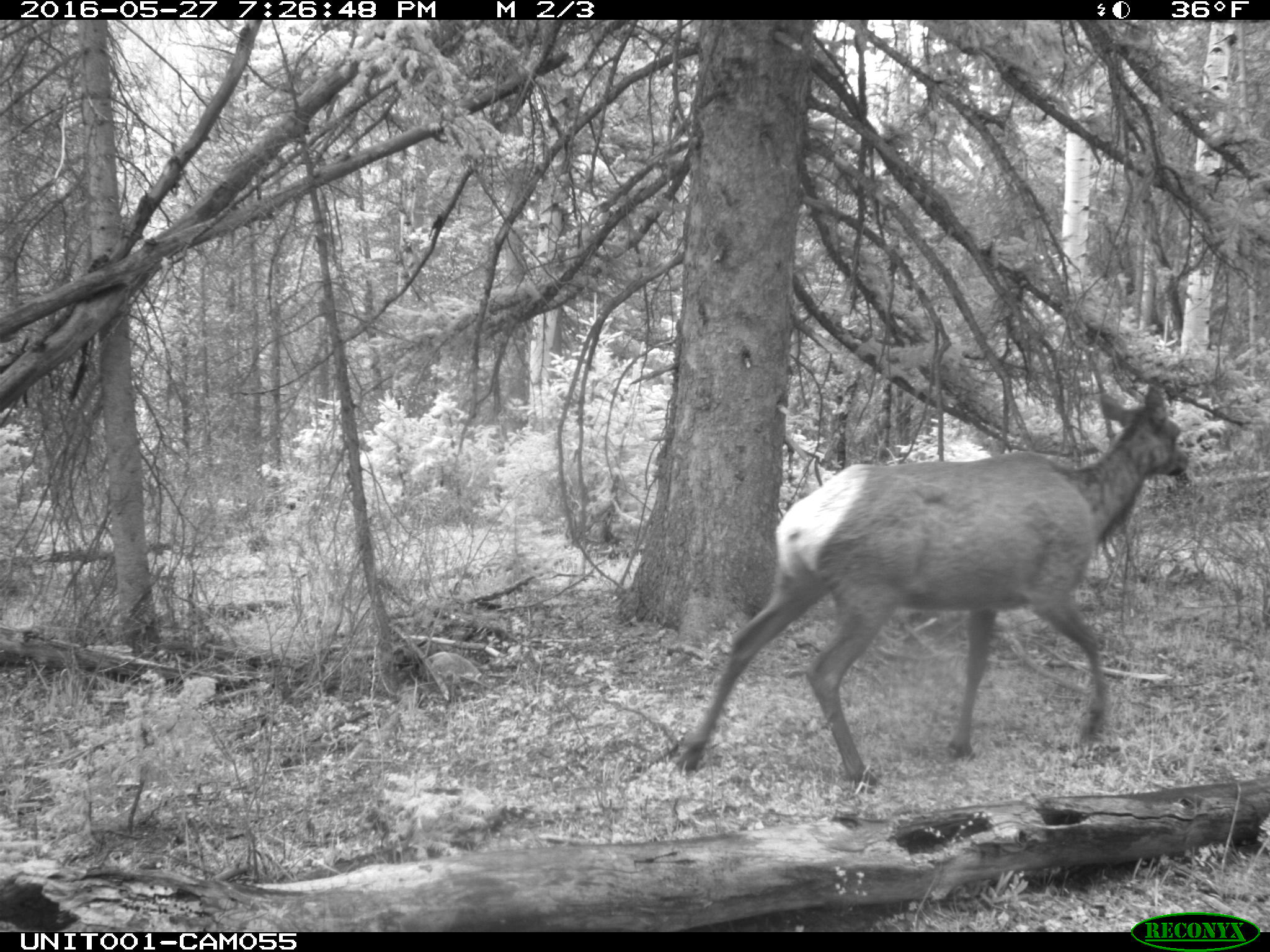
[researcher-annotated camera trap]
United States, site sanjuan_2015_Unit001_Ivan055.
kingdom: Animalia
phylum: Chordata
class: Mammalia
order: Artiodactyla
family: Cervidae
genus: Cervus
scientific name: Cervus elaphus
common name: red deer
Cervus elaphus (red deer).